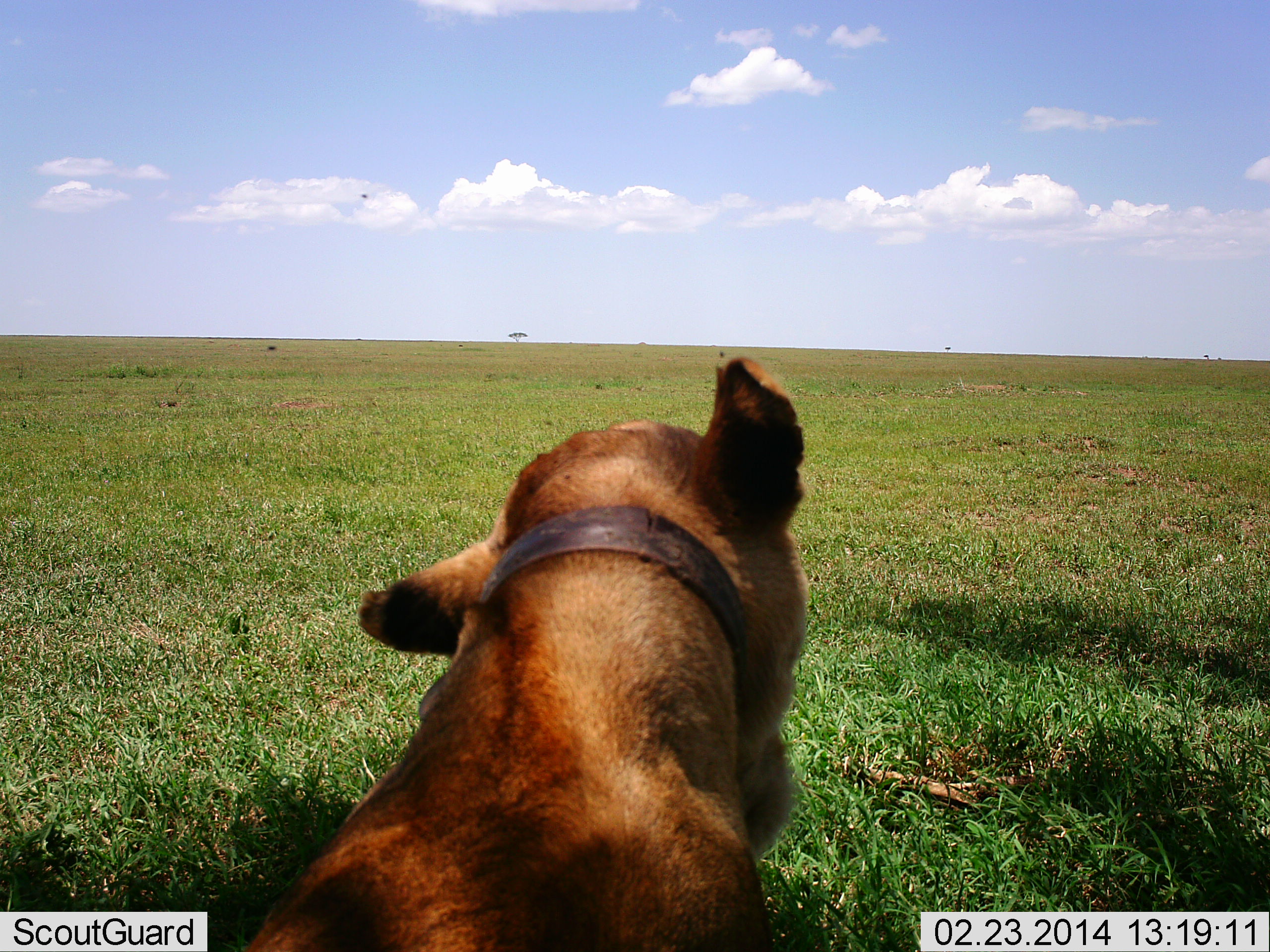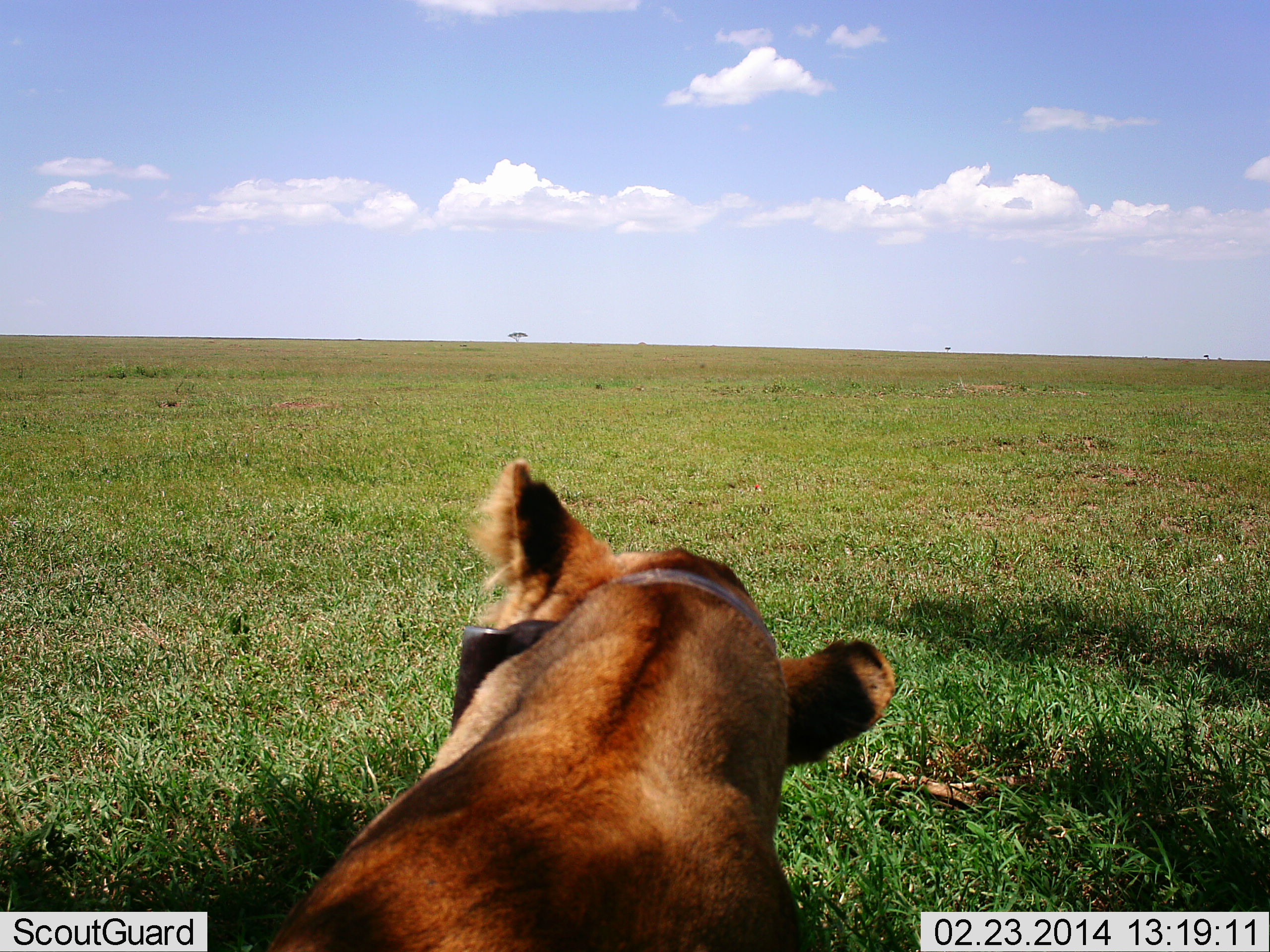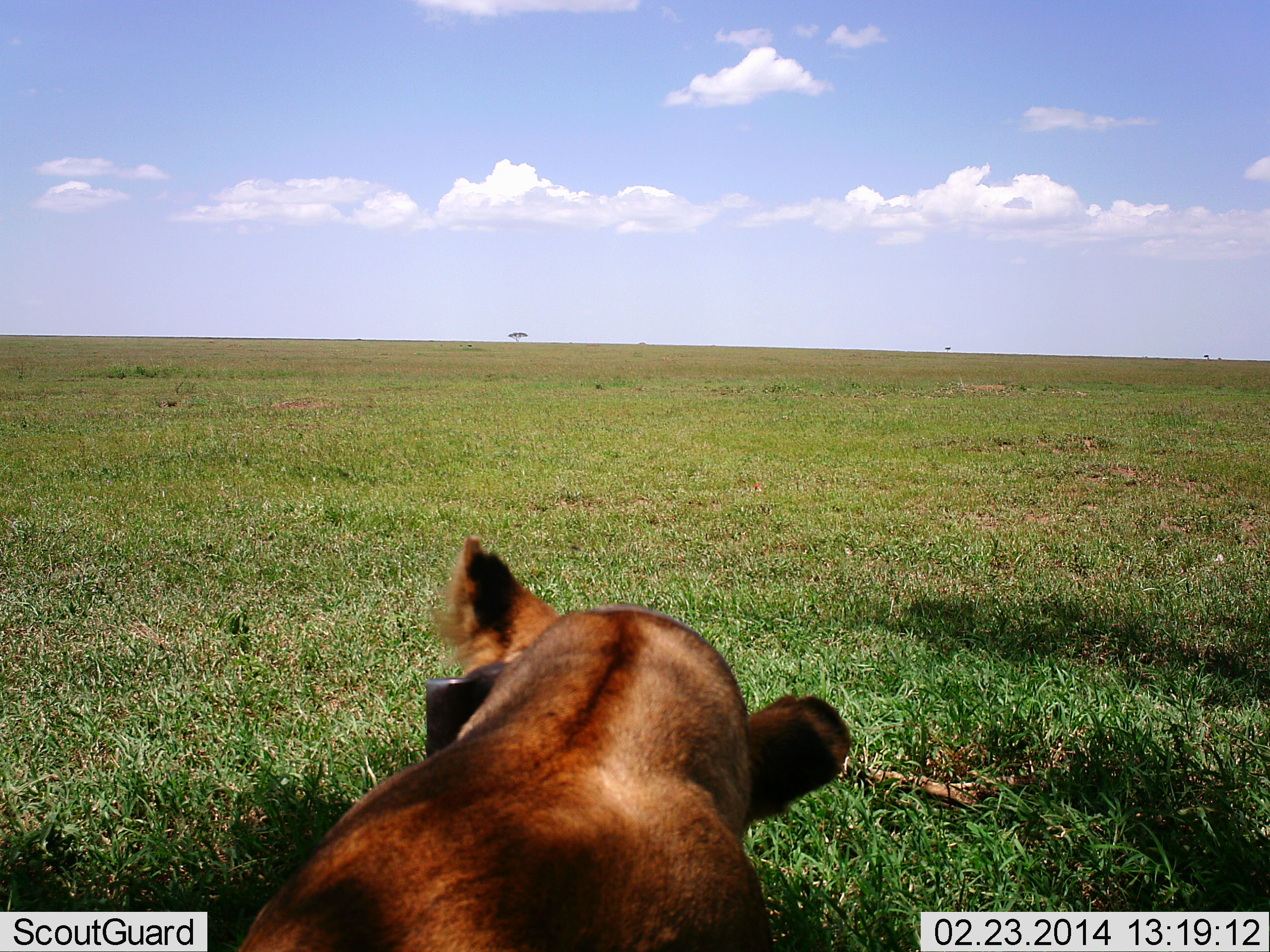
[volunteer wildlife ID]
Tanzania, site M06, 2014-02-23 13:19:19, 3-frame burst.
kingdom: Animalia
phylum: Chordata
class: Mammalia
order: Carnivora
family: Felidae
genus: Panthera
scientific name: Panthera leo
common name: lion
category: lionfemale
Lionfemale (lion) (Panthera leo), count 1. Behavior (volunteer vote fractions): standing 27%, resting 64%, moving 0%, interacting 9%. Young present (vote fraction): 0%. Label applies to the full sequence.